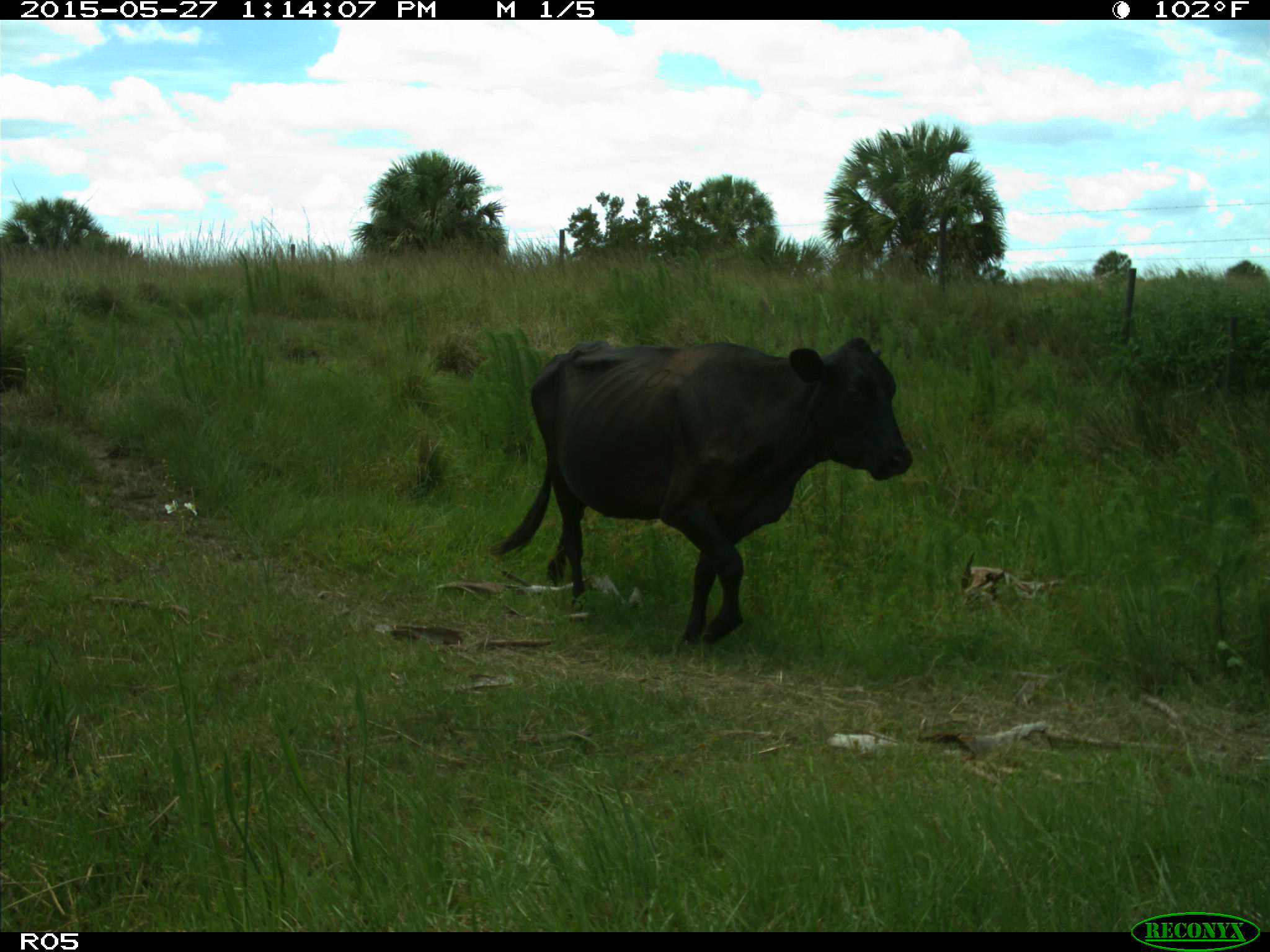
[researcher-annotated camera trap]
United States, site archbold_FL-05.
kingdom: Animalia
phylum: Chordata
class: Mammalia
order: Artiodactyla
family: Bovidae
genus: Bos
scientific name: Bos taurus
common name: domestic cow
Bos taurus (domestic cow).